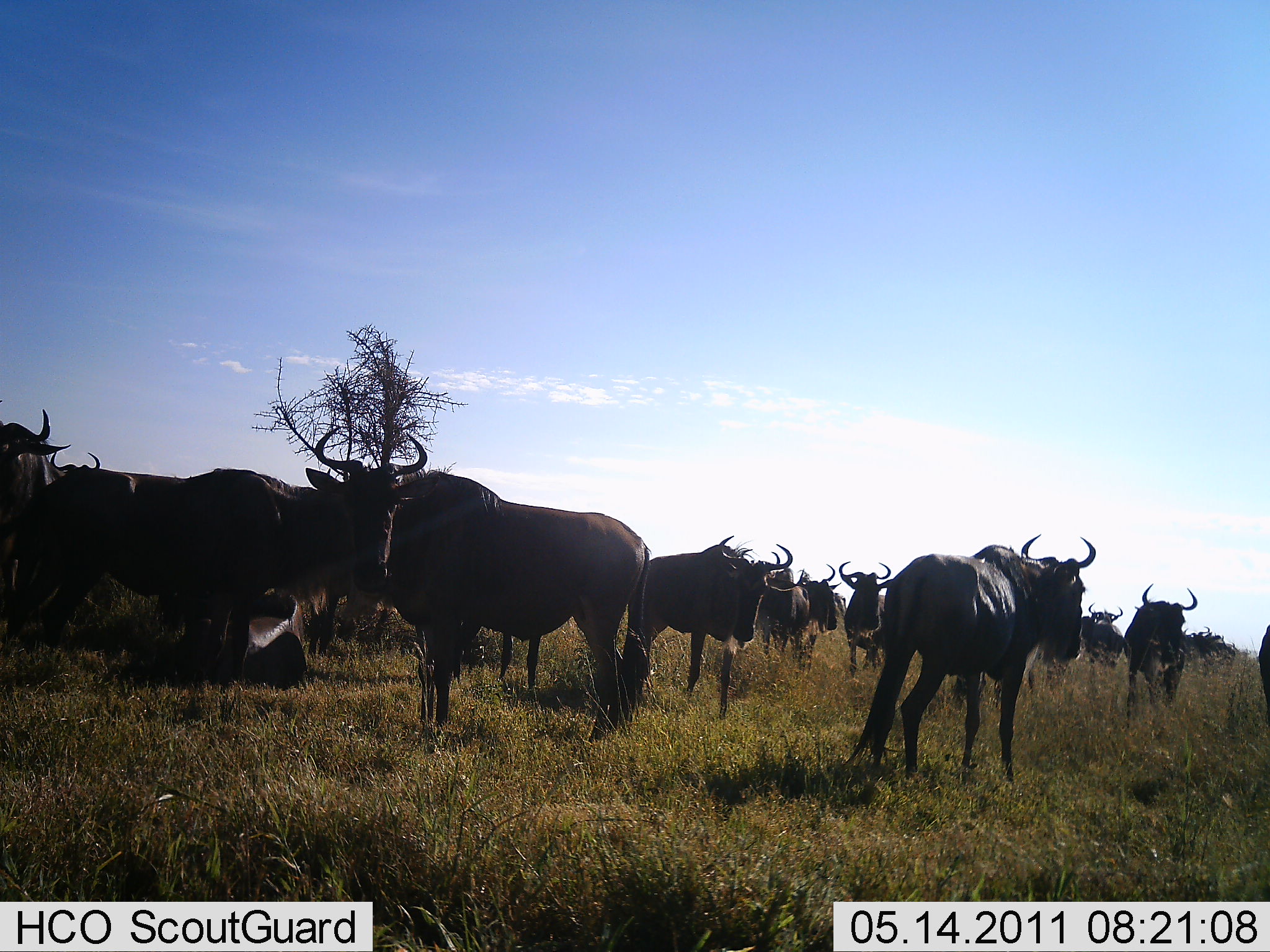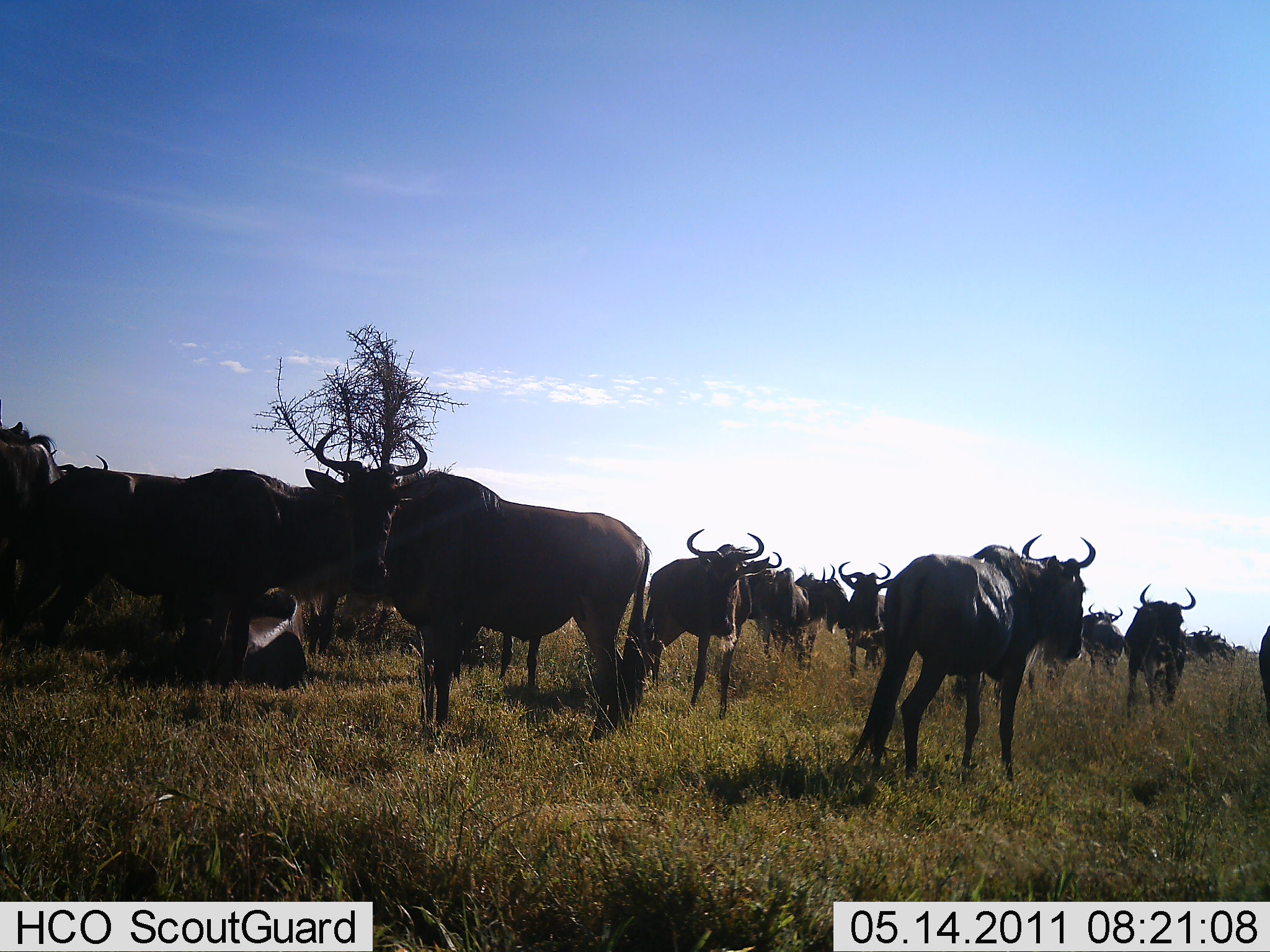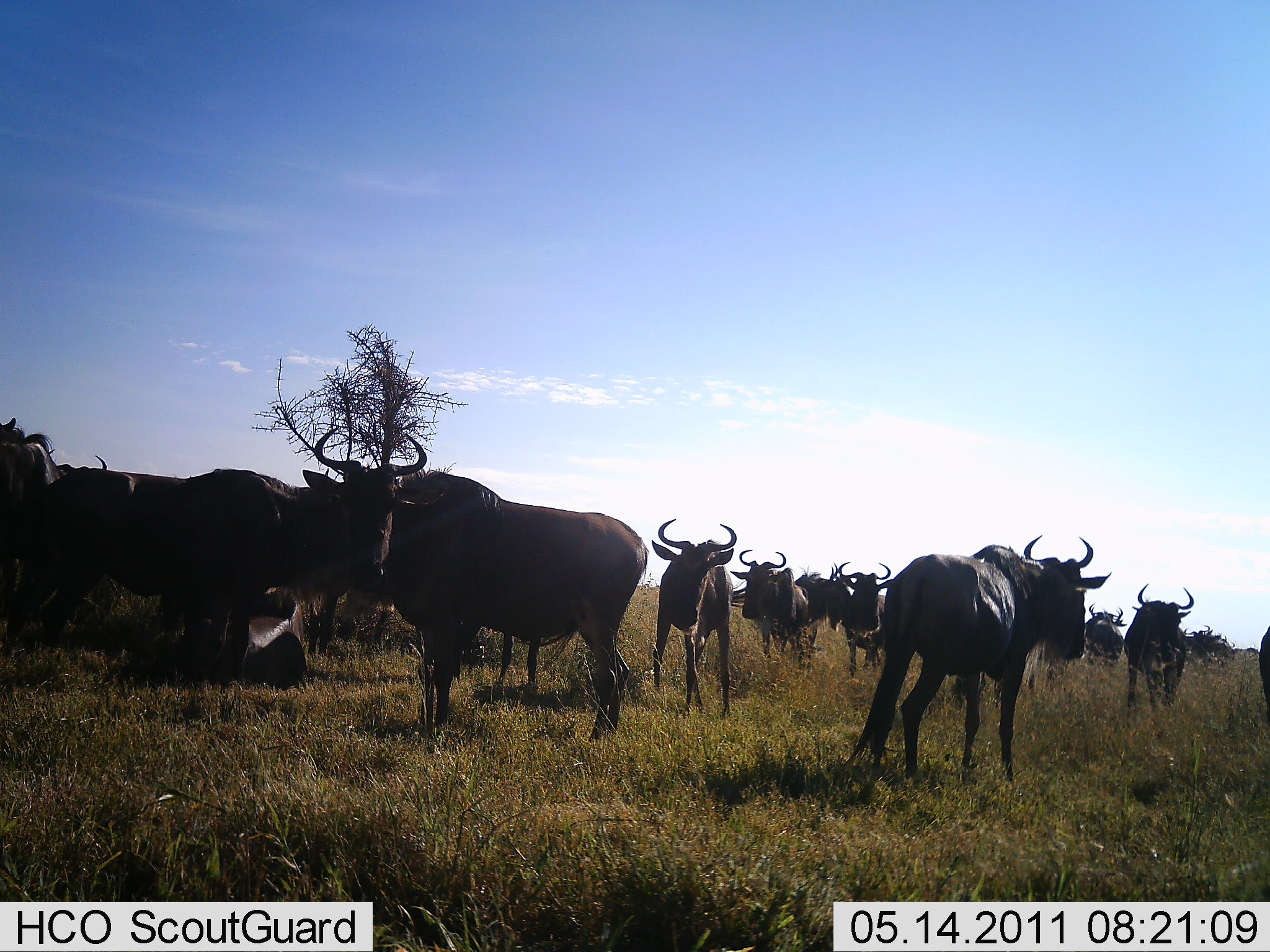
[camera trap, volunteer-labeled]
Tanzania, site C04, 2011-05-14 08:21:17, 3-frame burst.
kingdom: Animalia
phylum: Chordata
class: Mammalia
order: Artiodactyla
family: Bovidae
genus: Connochaetes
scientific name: Connochaetes taurinus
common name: blue wildebeest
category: wildebeest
Wildebeest (blue wildebeest) (Connochaetes taurinus), count 11-50. Behavior (volunteer vote fractions): standing 100%, resting 40%, moving 40%, interacting 10%. Young present (vote fraction): 0%. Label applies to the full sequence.